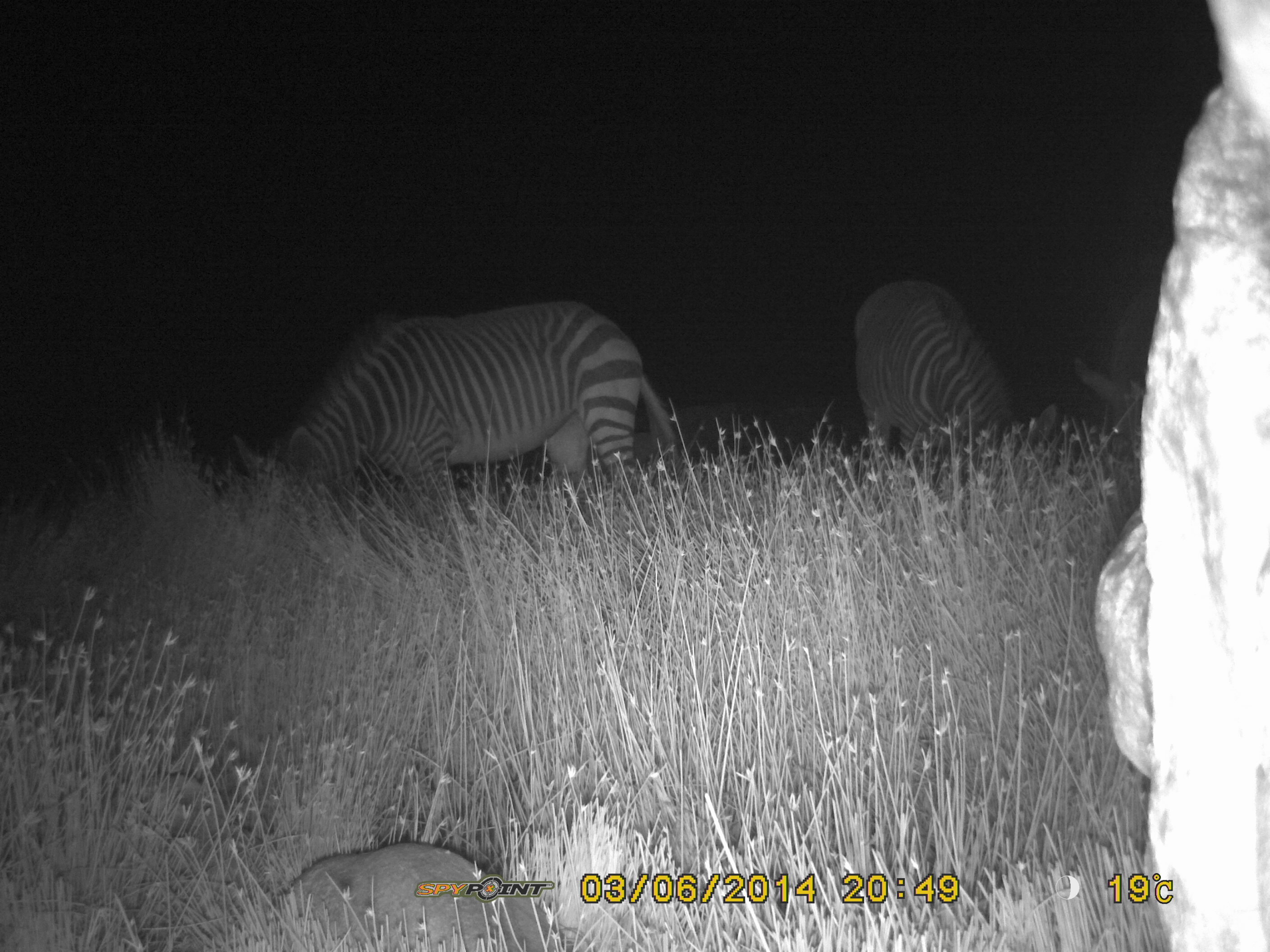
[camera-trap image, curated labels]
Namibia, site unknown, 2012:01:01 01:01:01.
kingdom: Animalia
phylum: Chordata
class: Mammalia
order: Perissodactyla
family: Equidae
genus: Equus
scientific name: Equus zebra hartmannae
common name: hartmann's mountain zebra